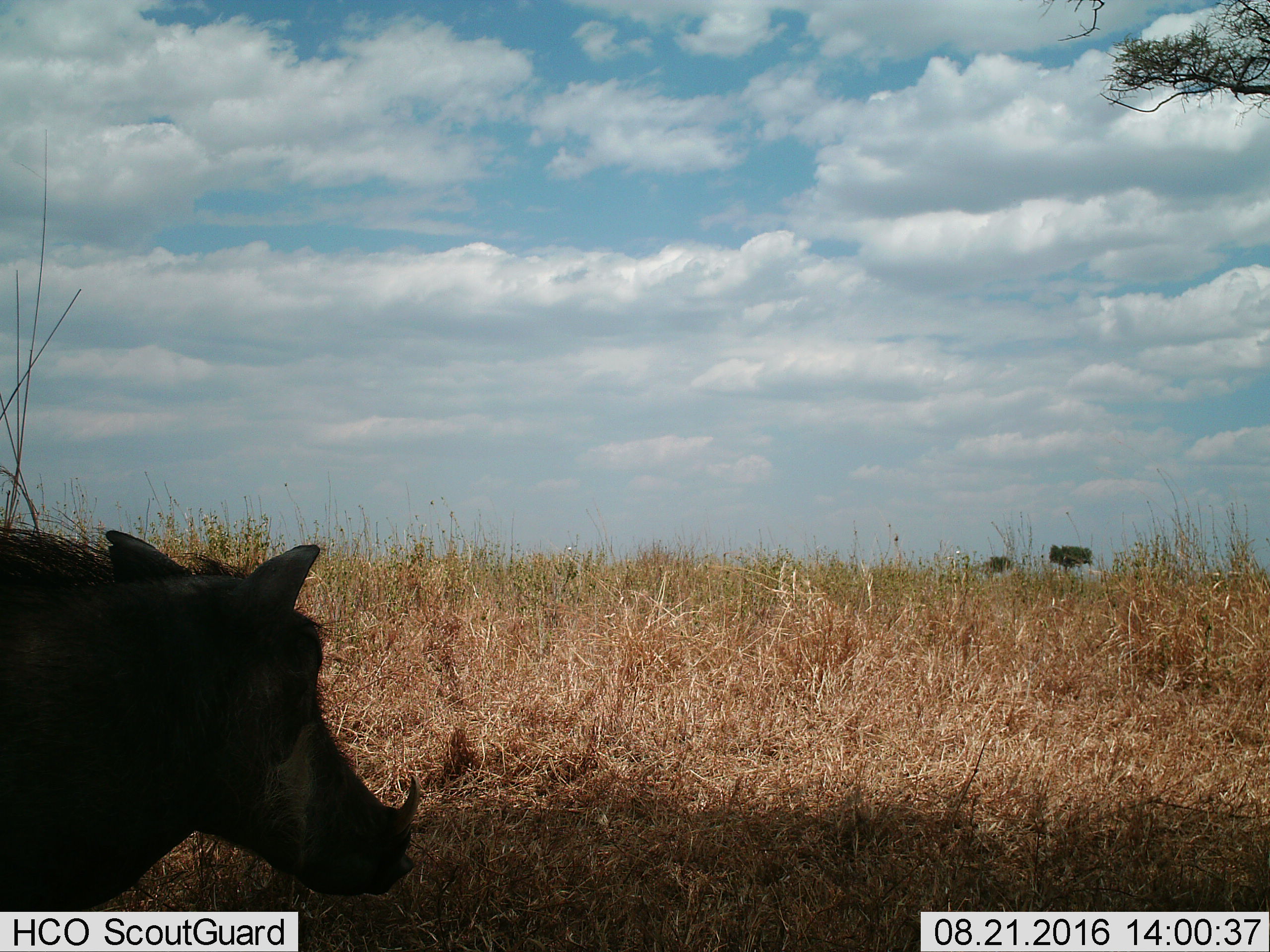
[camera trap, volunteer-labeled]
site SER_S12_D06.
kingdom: Animalia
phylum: Chordata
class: Mammalia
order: Artiodactyla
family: Suidae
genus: Phacochoerus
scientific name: Phacochoerus africanus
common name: warthog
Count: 1.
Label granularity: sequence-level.